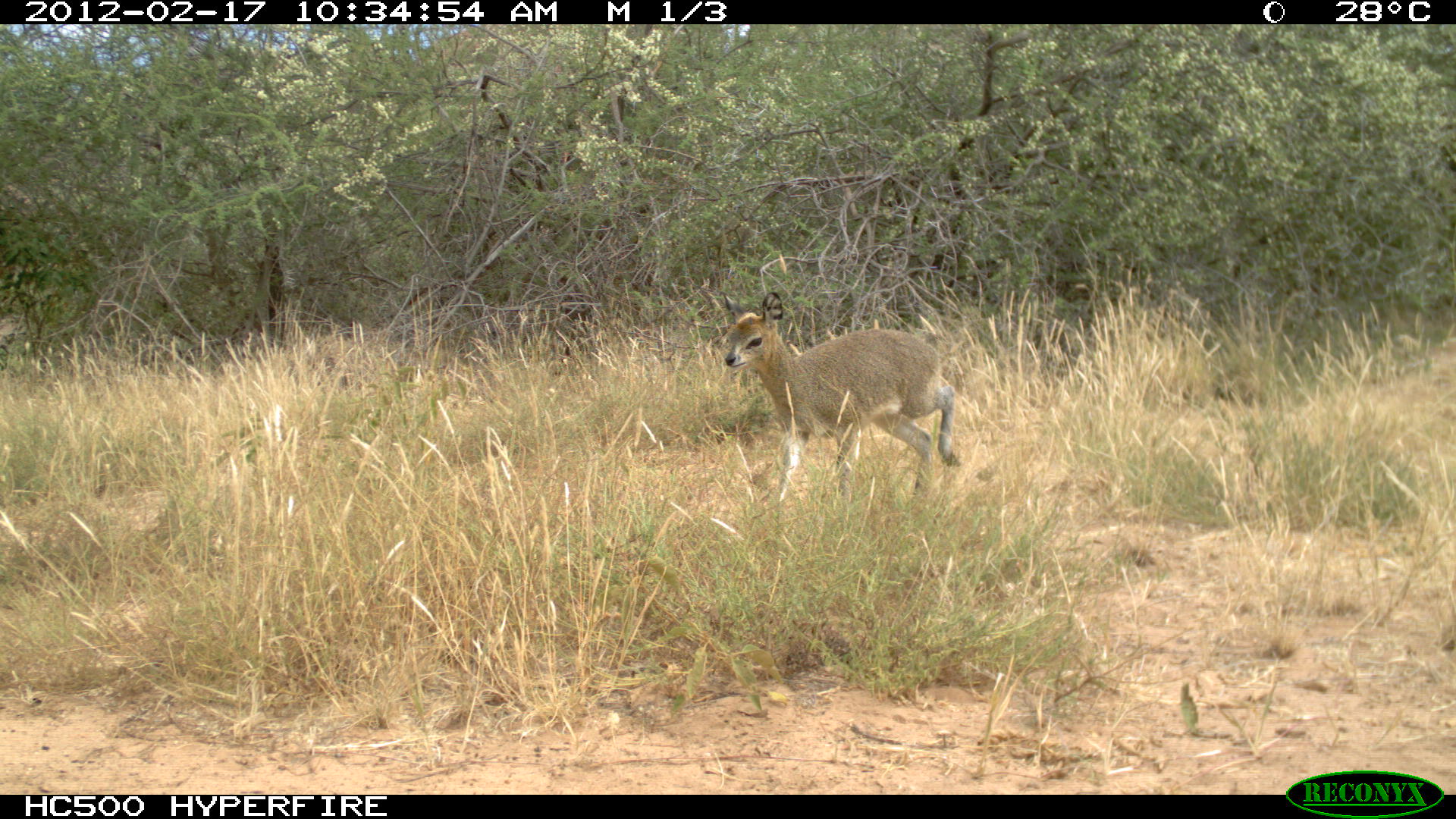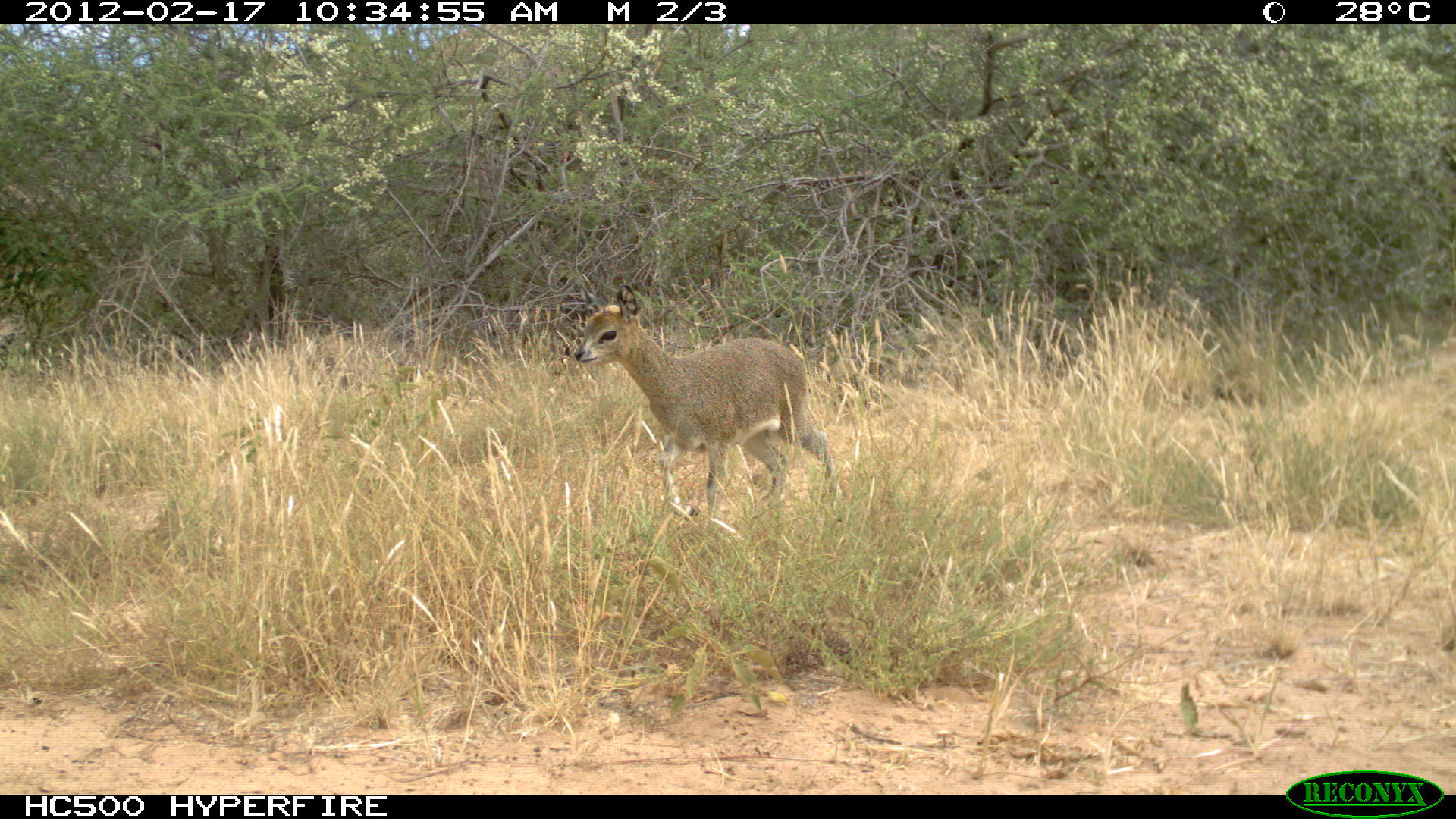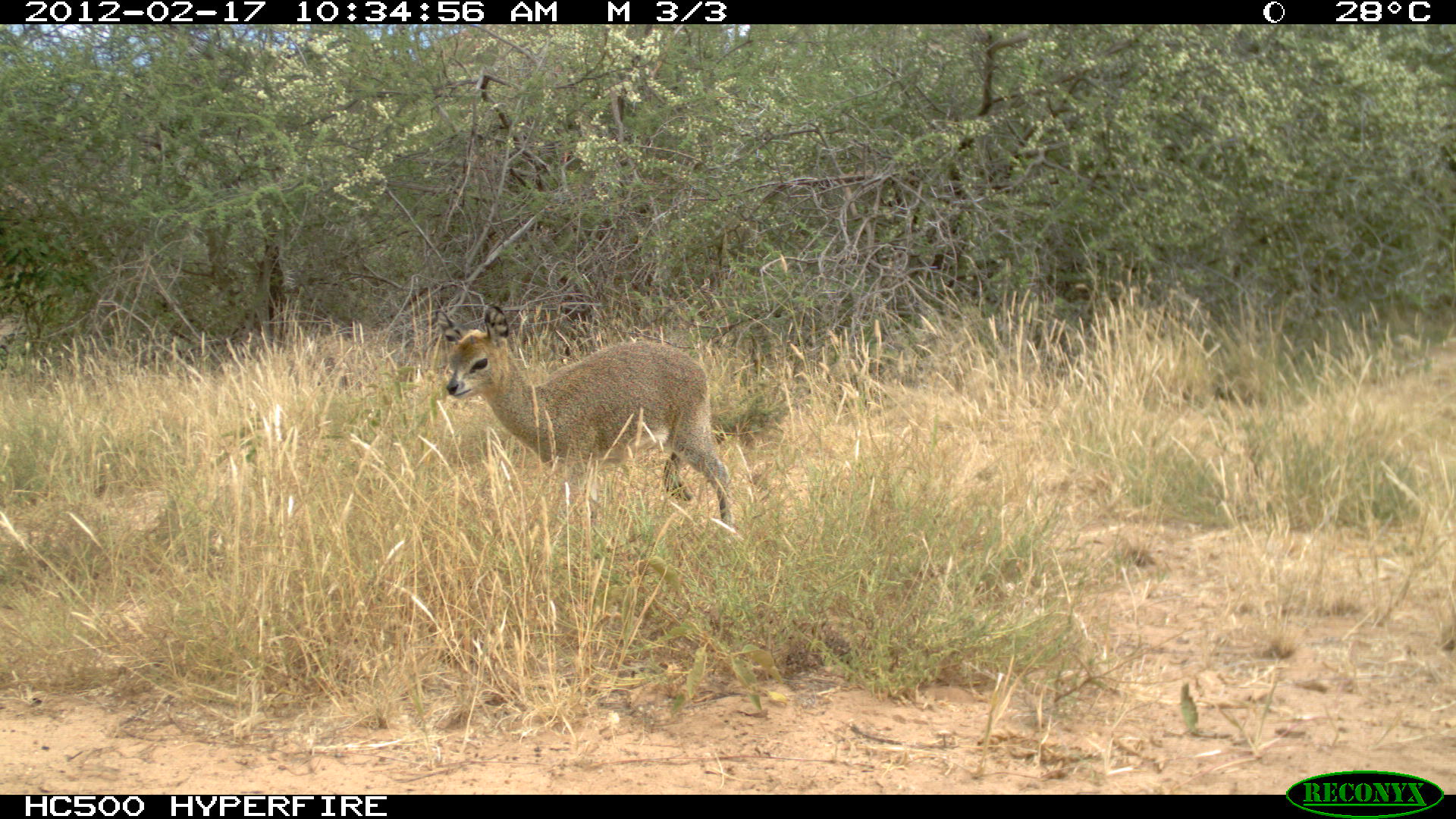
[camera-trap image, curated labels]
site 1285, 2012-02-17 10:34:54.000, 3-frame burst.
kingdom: Animalia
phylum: Chordata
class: Mammalia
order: Artiodactyla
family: Bovidae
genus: Oreotragus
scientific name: Oreotragus oreotragus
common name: klipspringer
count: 1